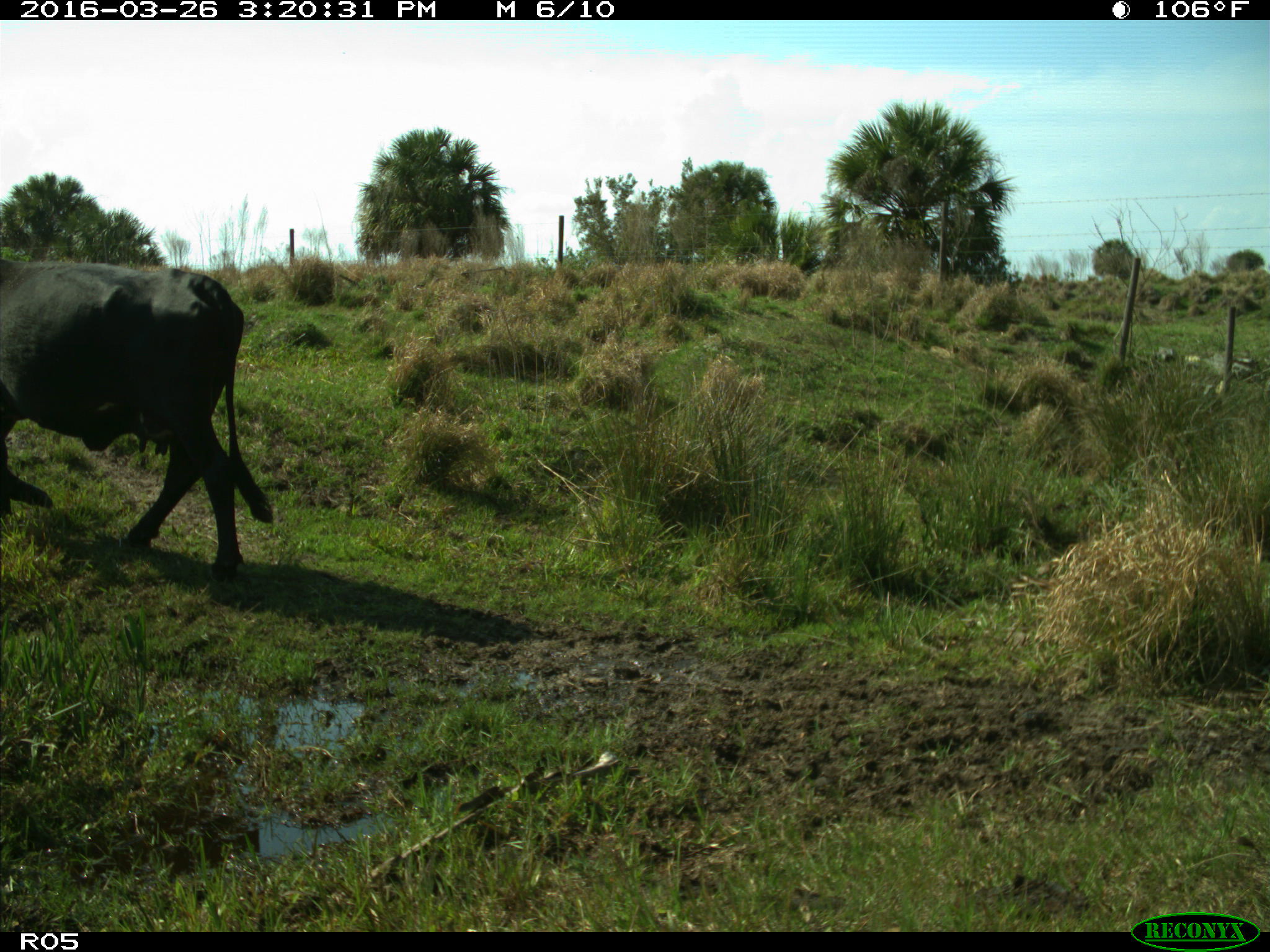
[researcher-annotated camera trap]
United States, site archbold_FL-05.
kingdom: Animalia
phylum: Chordata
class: Mammalia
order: Artiodactyla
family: Bovidae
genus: Bos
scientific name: Bos taurus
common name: domestic cow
Bos taurus (domestic cow).